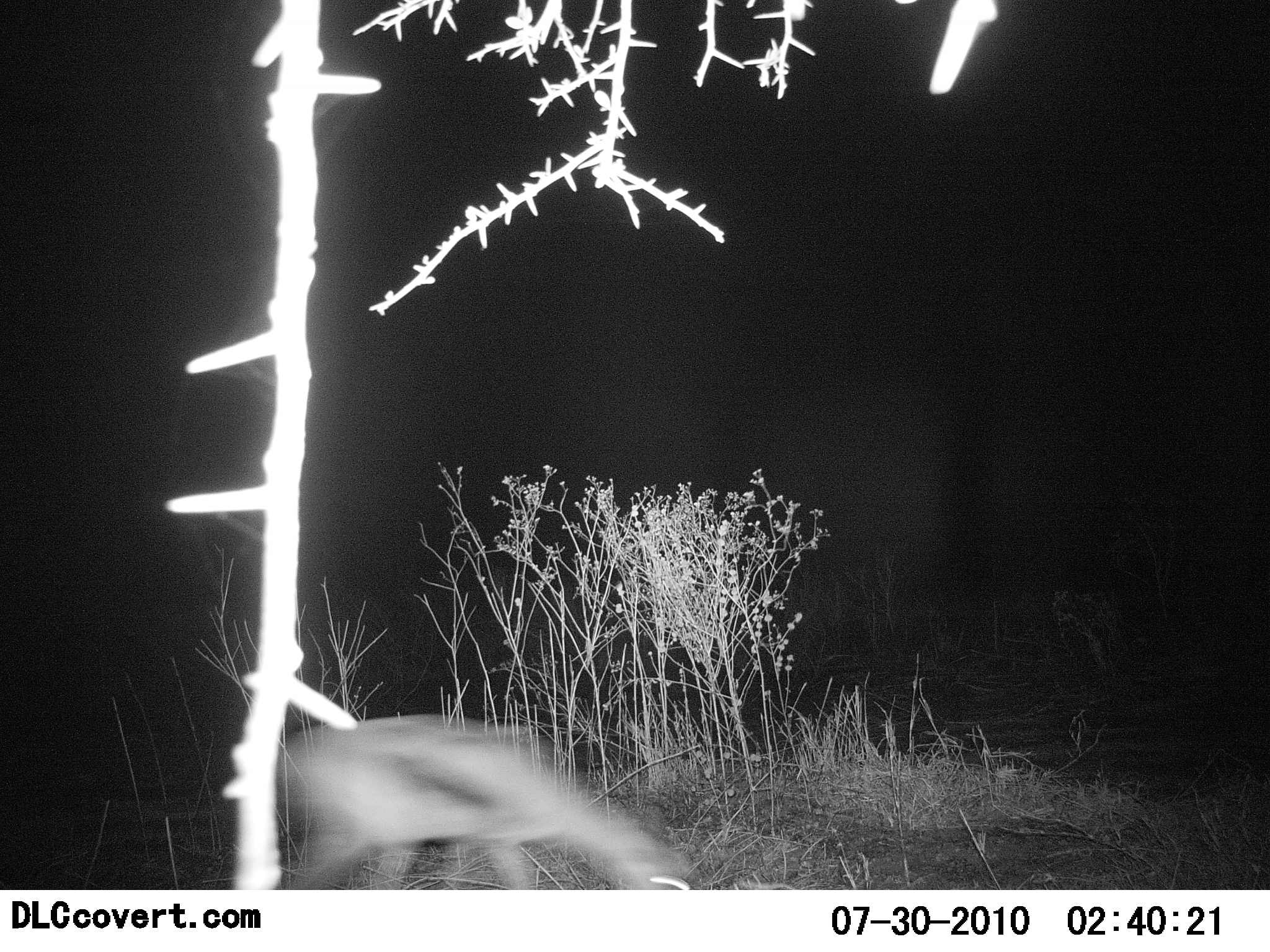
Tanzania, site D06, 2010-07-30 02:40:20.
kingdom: Animalia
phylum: Chordata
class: Mammalia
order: Artiodactyla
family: Bovidae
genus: Eudorcas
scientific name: Eudorcas thomsonii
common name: thomson's gazelle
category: gazellethomsons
Gazellethomsons (thomson's gazelle) (Eudorcas thomsonii), count 1. Behavior (volunteer vote fractions): standing 12%, resting 0%, moving 25%, interacting 0%. Young present (vote fraction): 0%. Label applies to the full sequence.